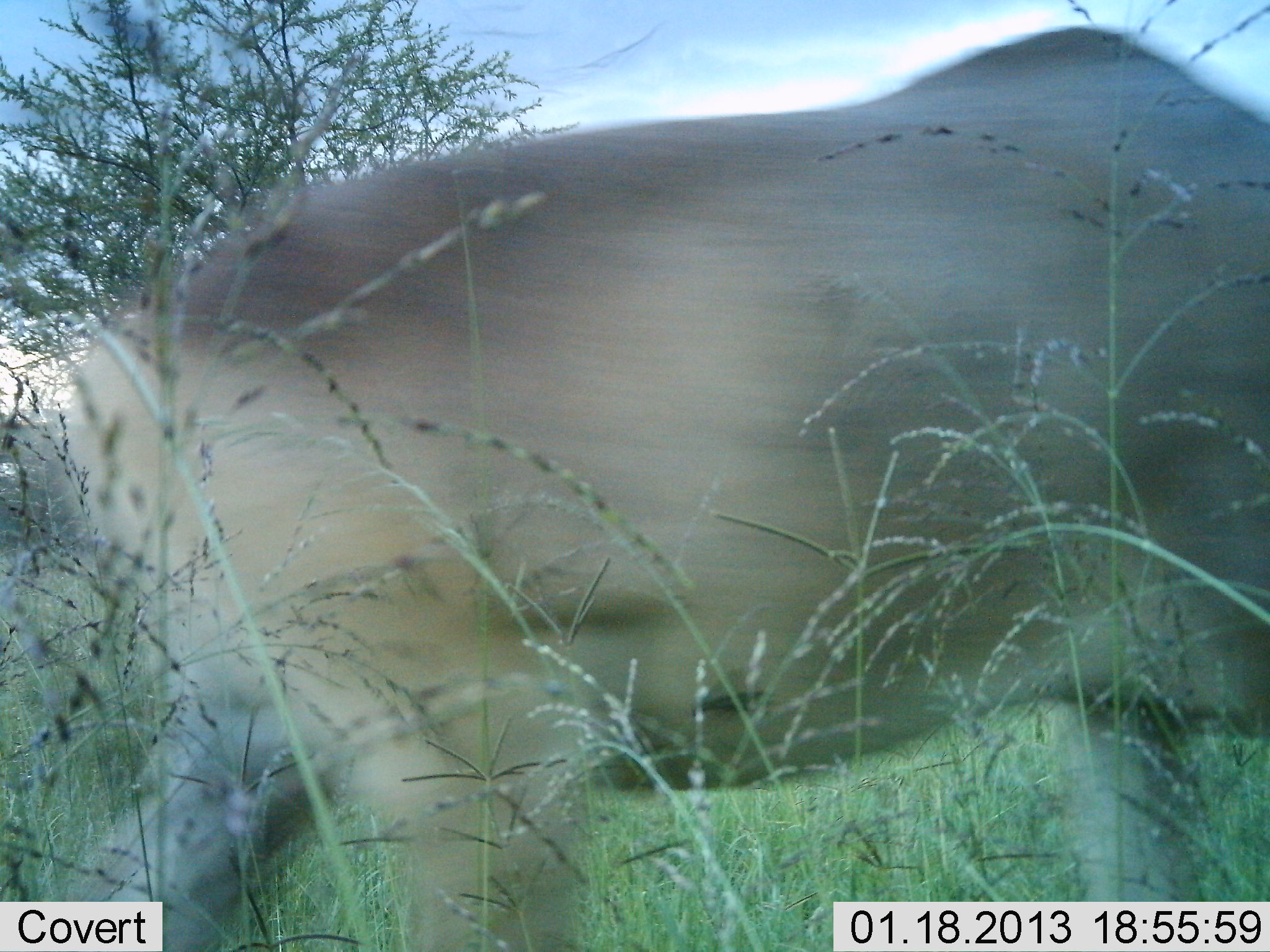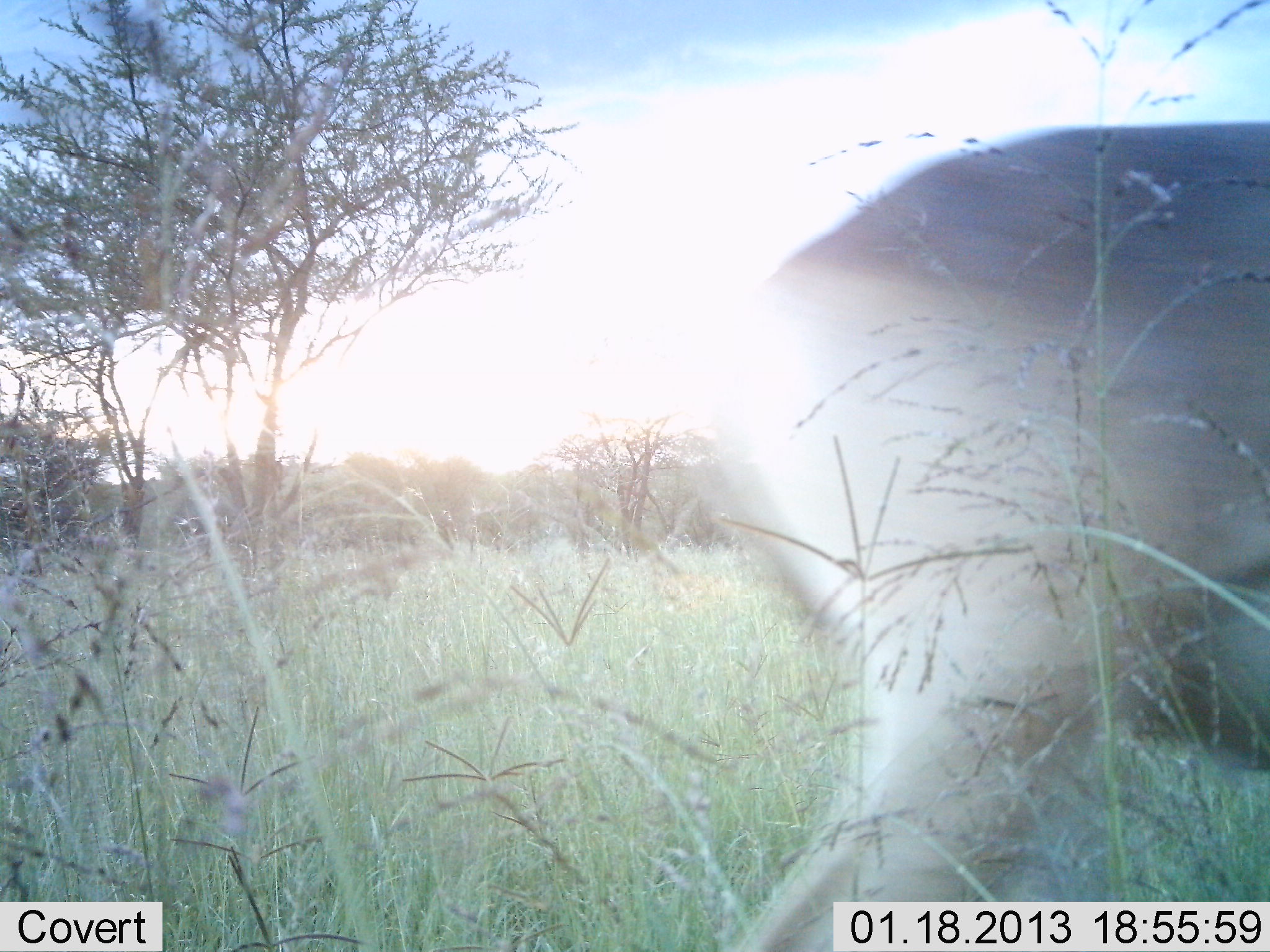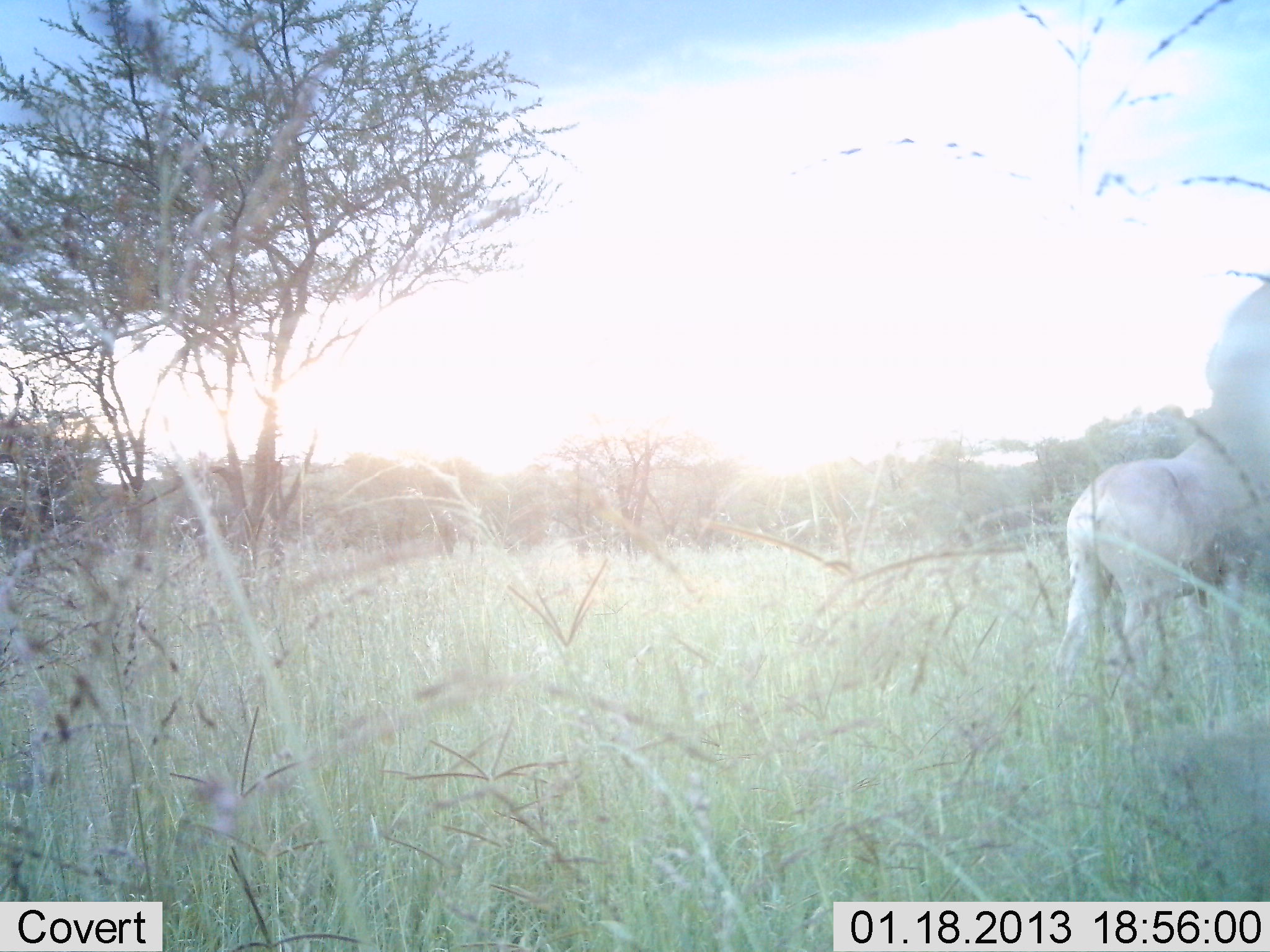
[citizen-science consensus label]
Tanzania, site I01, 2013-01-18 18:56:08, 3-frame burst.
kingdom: Animalia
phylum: Chordata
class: Mammalia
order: Artiodactyla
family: Bovidae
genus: Alcelaphus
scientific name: Alcelaphus buselaphus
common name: hartebeest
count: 2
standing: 0%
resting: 0%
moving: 100%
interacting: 0%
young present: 0%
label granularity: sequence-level